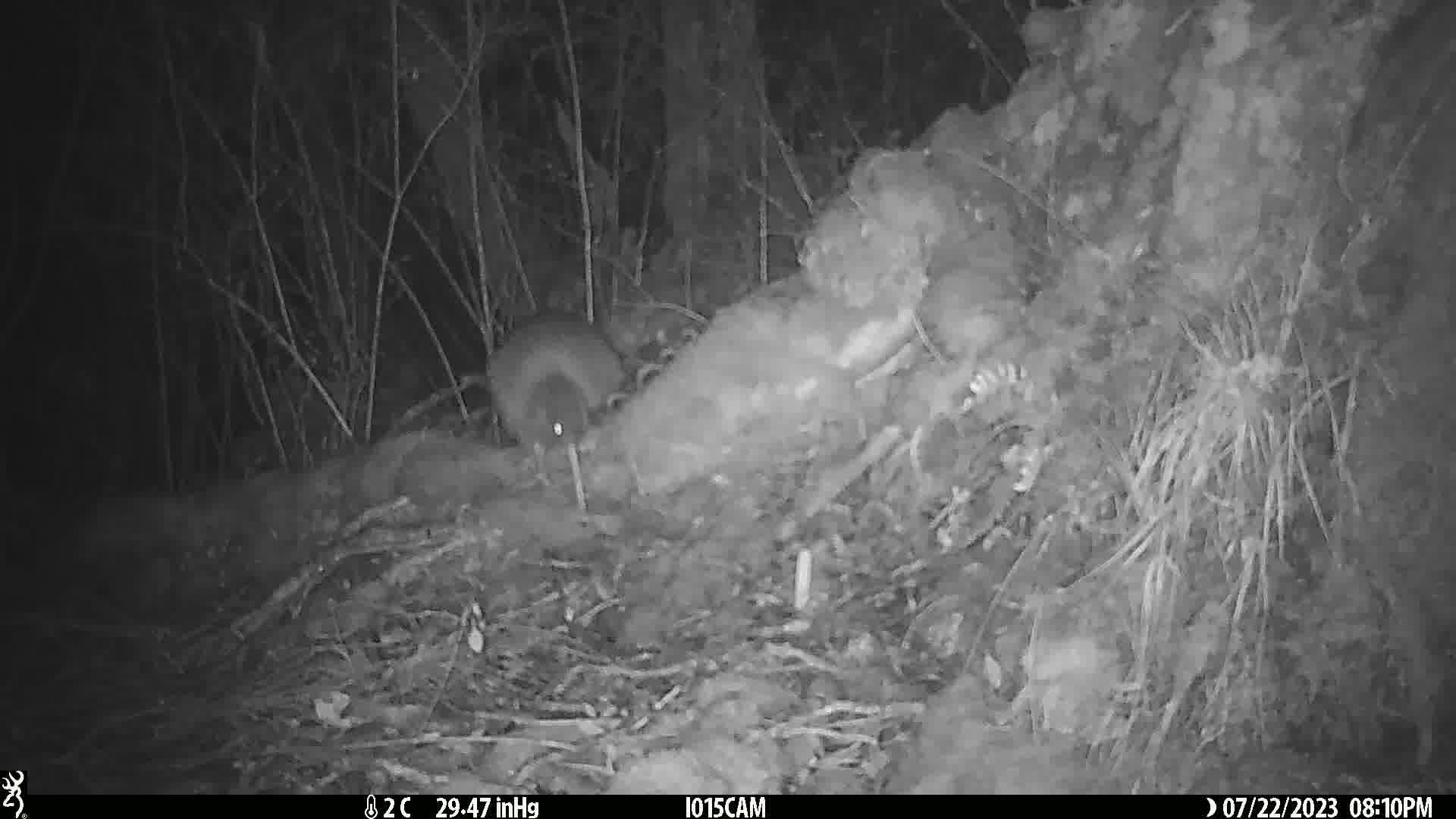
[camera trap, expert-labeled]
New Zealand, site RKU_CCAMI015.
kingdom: Animalia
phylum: Chordata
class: Aves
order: Apterygiformes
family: Apterygidae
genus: Apteryx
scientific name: Apteryx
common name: kiwi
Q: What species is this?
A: Kiwi (Apteryx).